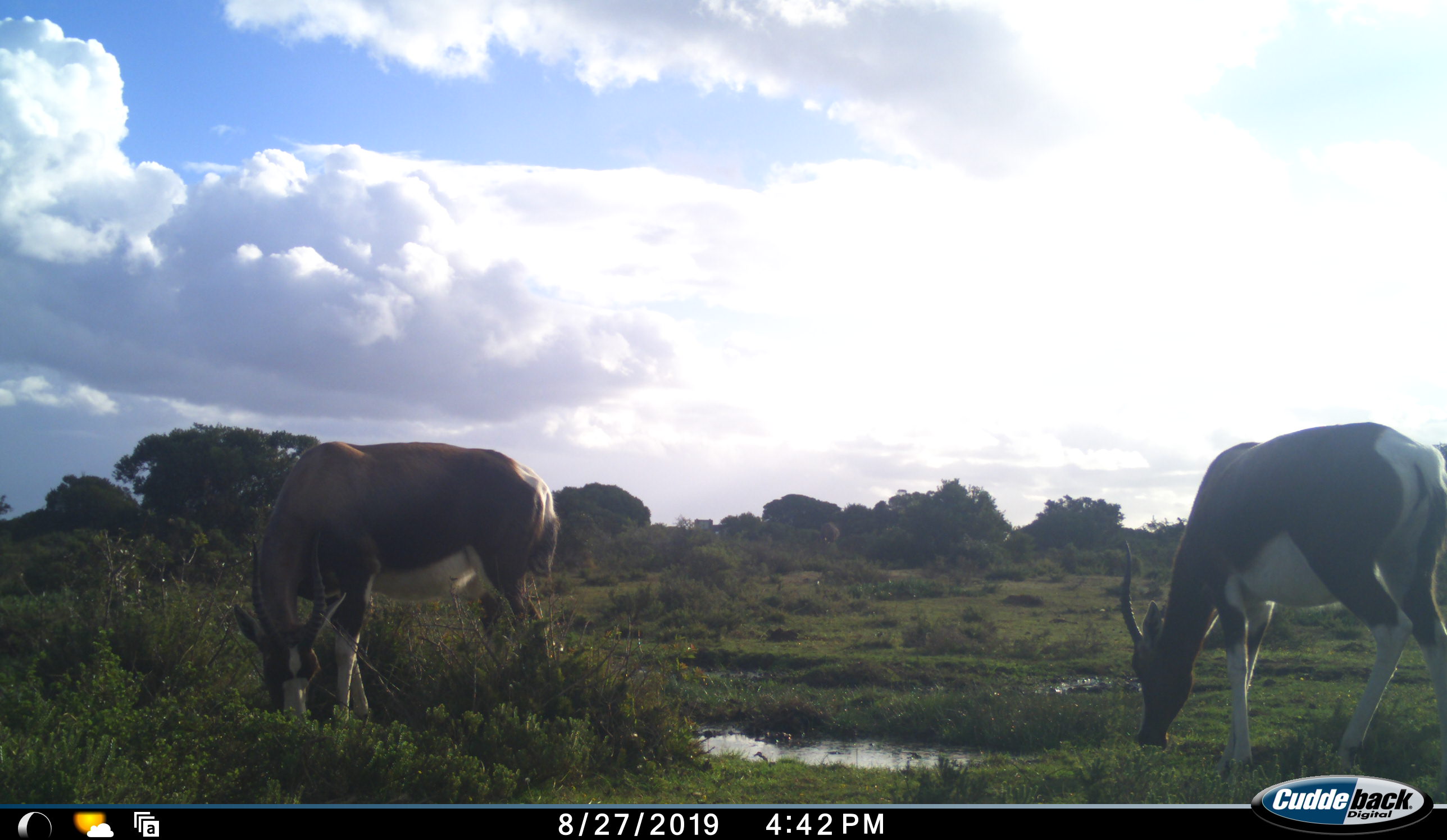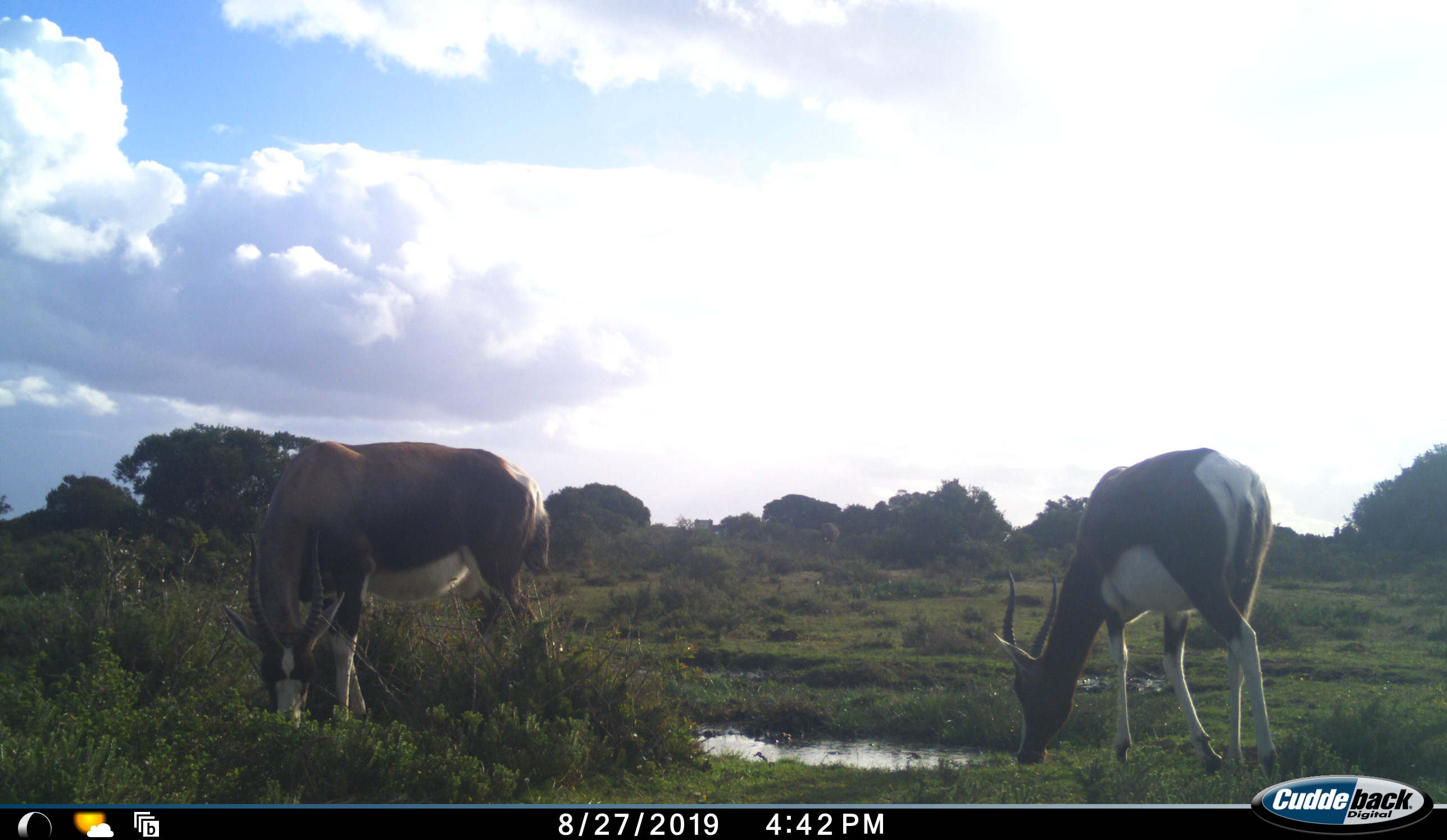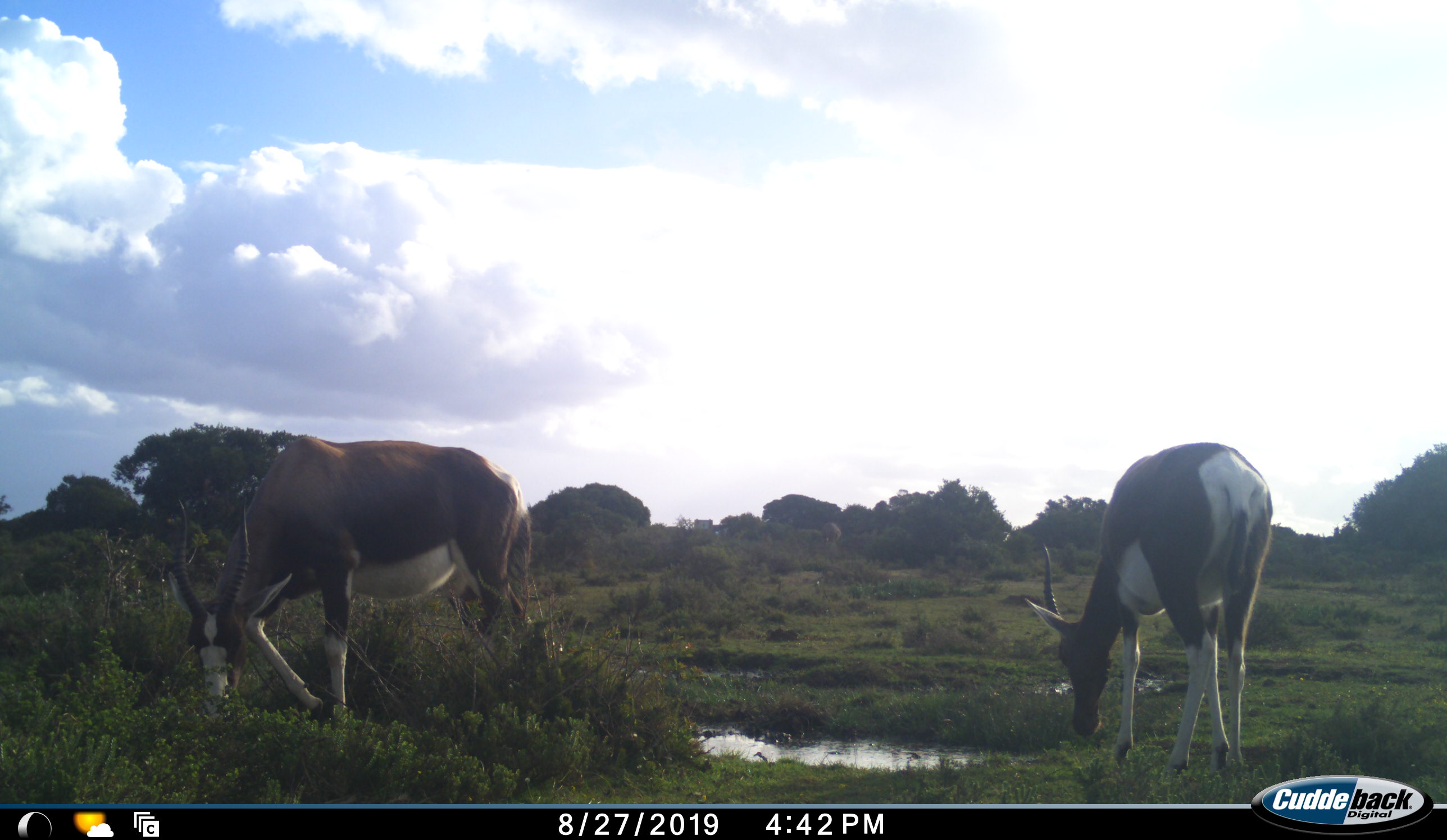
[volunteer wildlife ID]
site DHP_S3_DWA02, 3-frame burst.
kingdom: Animalia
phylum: Chordata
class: Mammalia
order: Artiodactyla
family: Bovidae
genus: Damaliscus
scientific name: Damaliscus pygargus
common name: bontebok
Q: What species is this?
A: Bontebok (Damaliscus pygargus).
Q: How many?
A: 2.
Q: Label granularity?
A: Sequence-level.